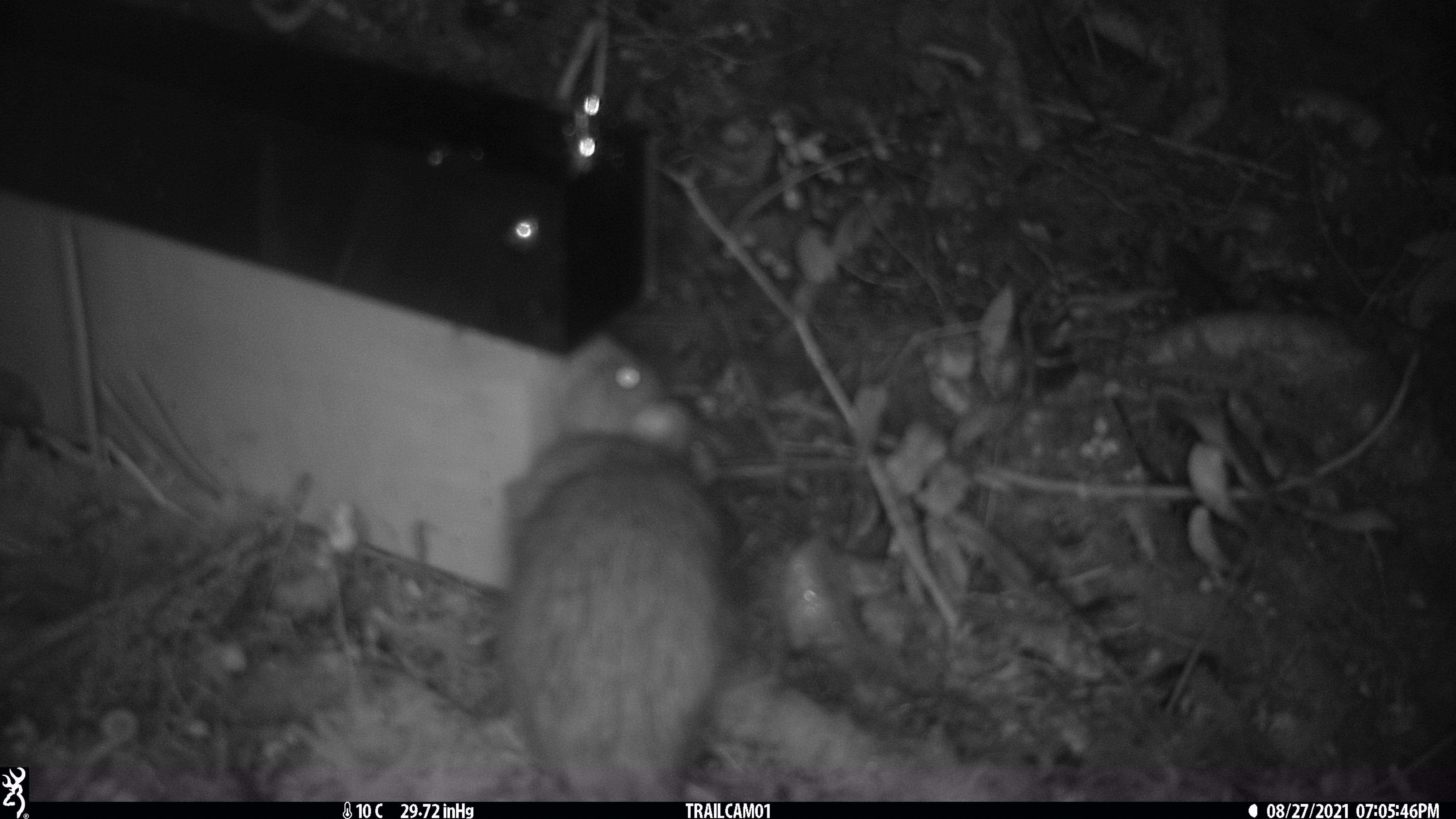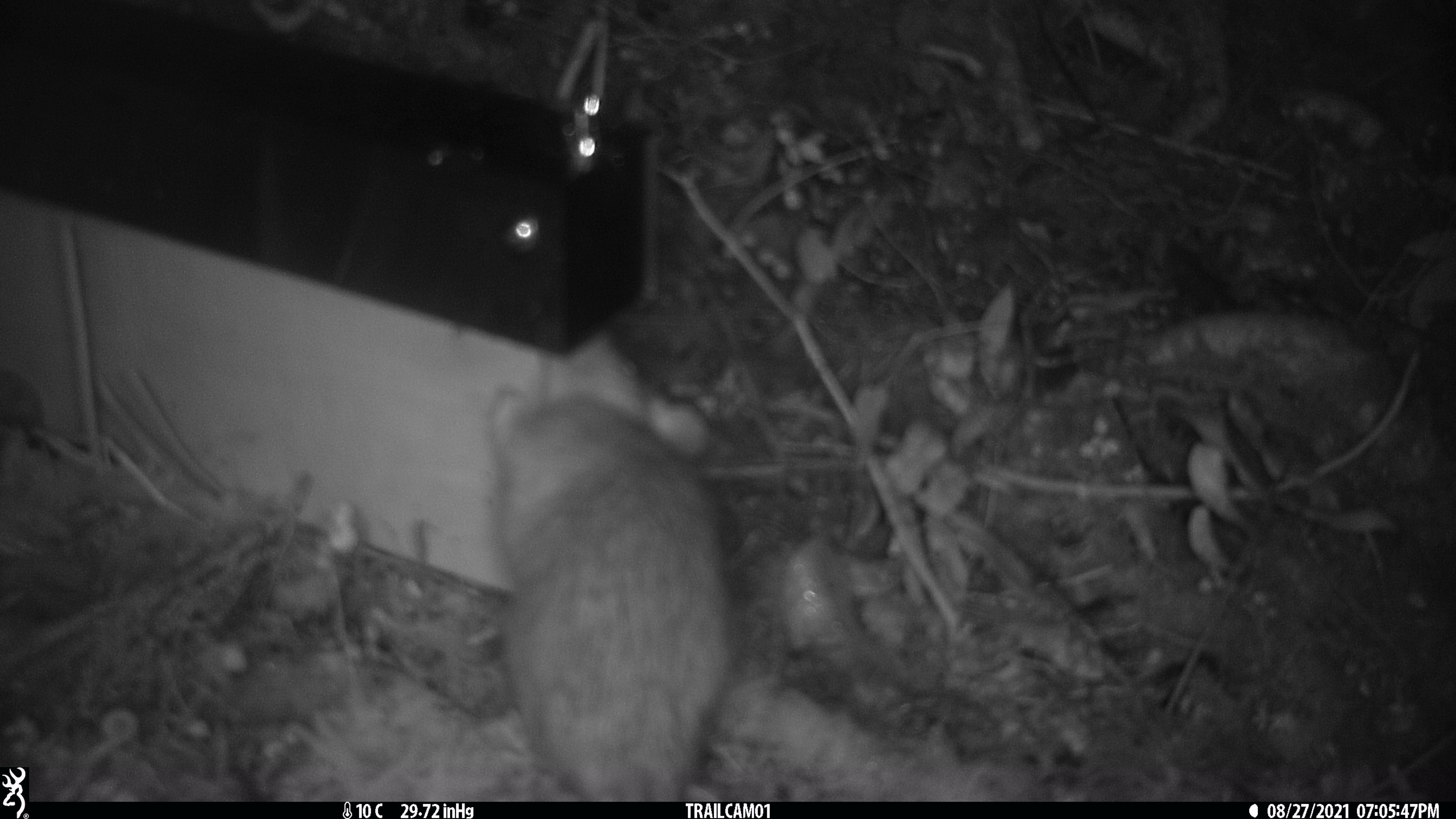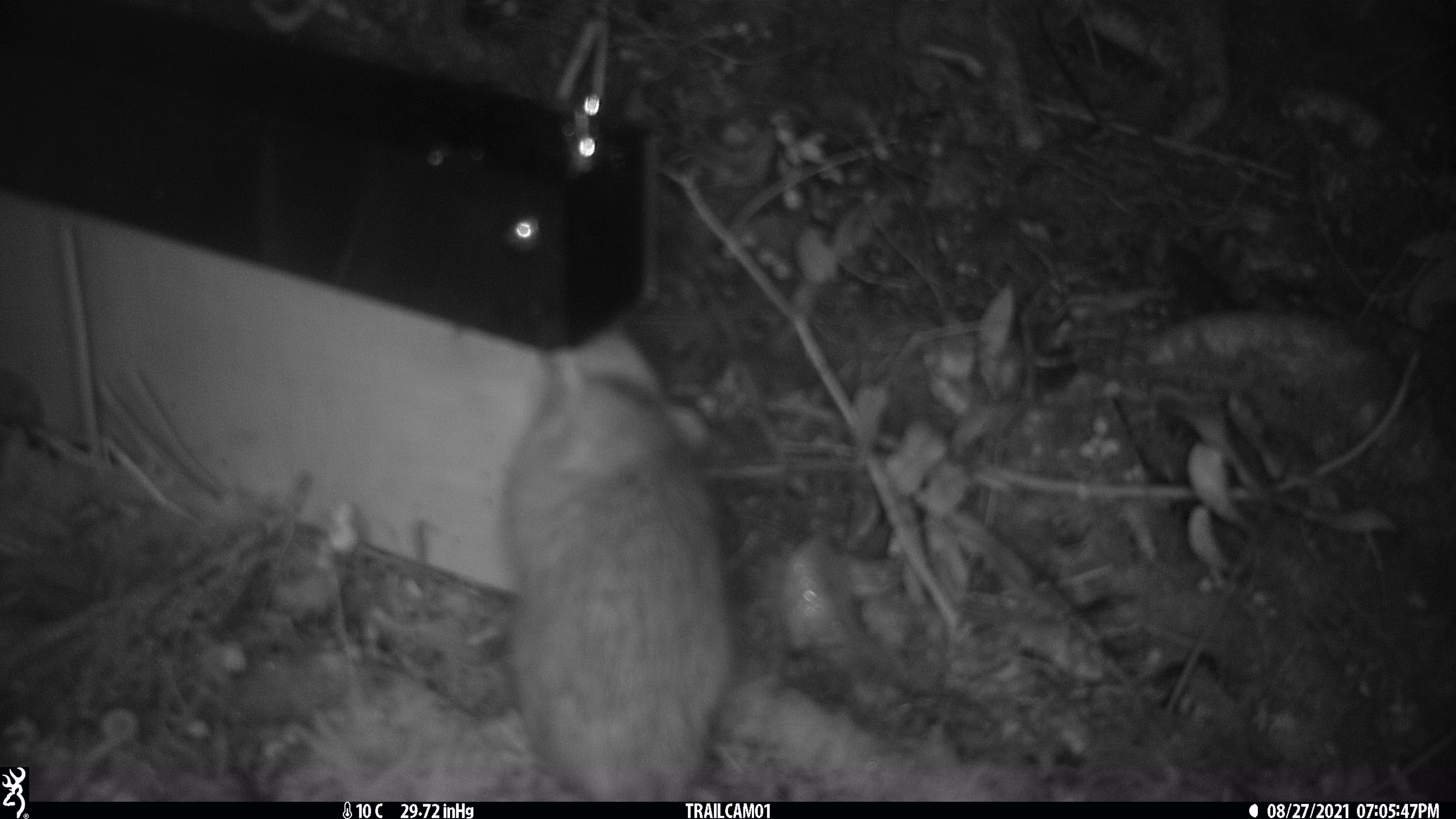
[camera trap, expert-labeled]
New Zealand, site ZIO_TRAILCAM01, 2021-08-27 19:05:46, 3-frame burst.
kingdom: Animalia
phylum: Chordata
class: Mammalia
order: Rodentia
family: Muridae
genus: Rattus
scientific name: Rattus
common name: rat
Rat (Rattus).